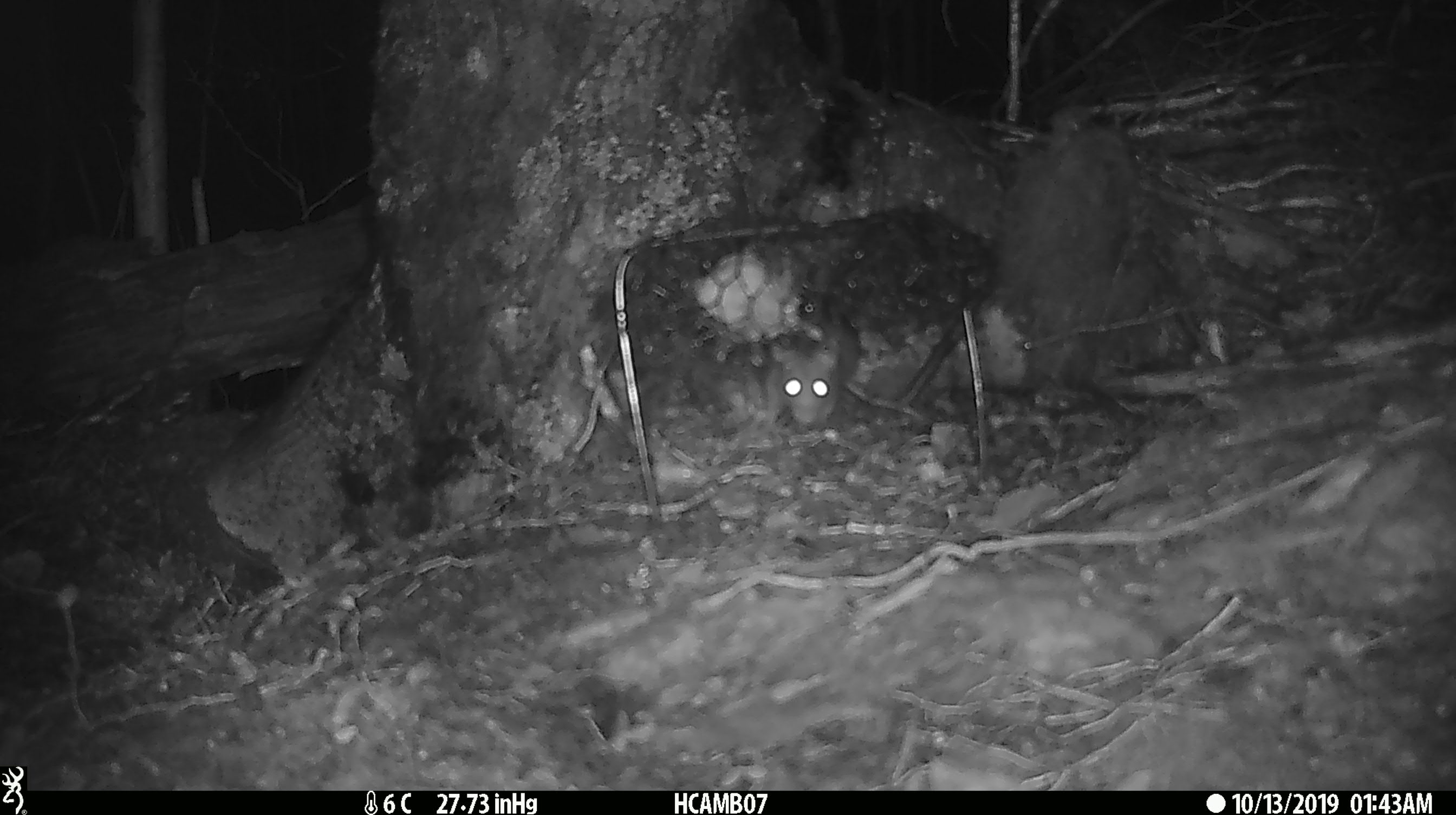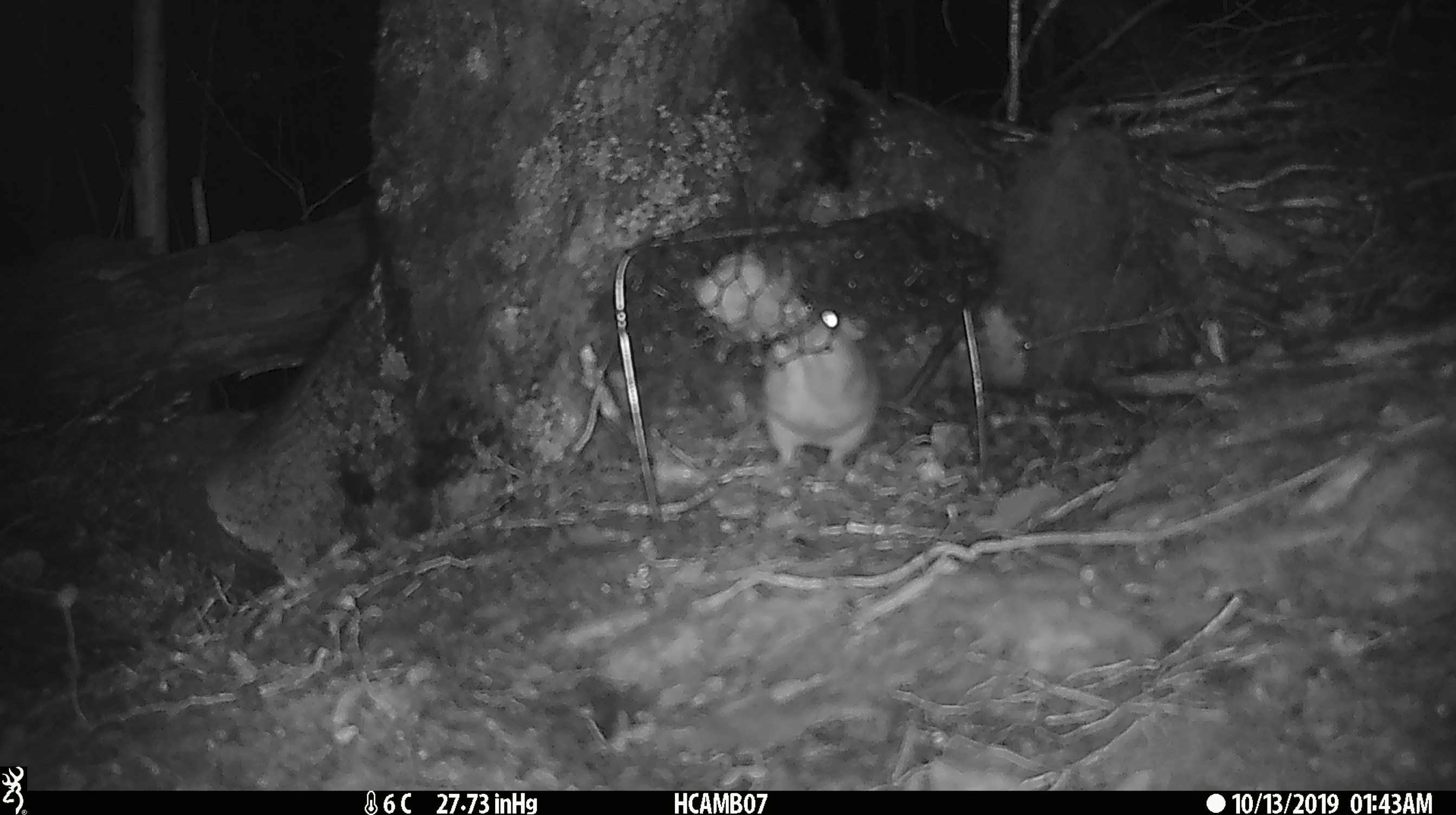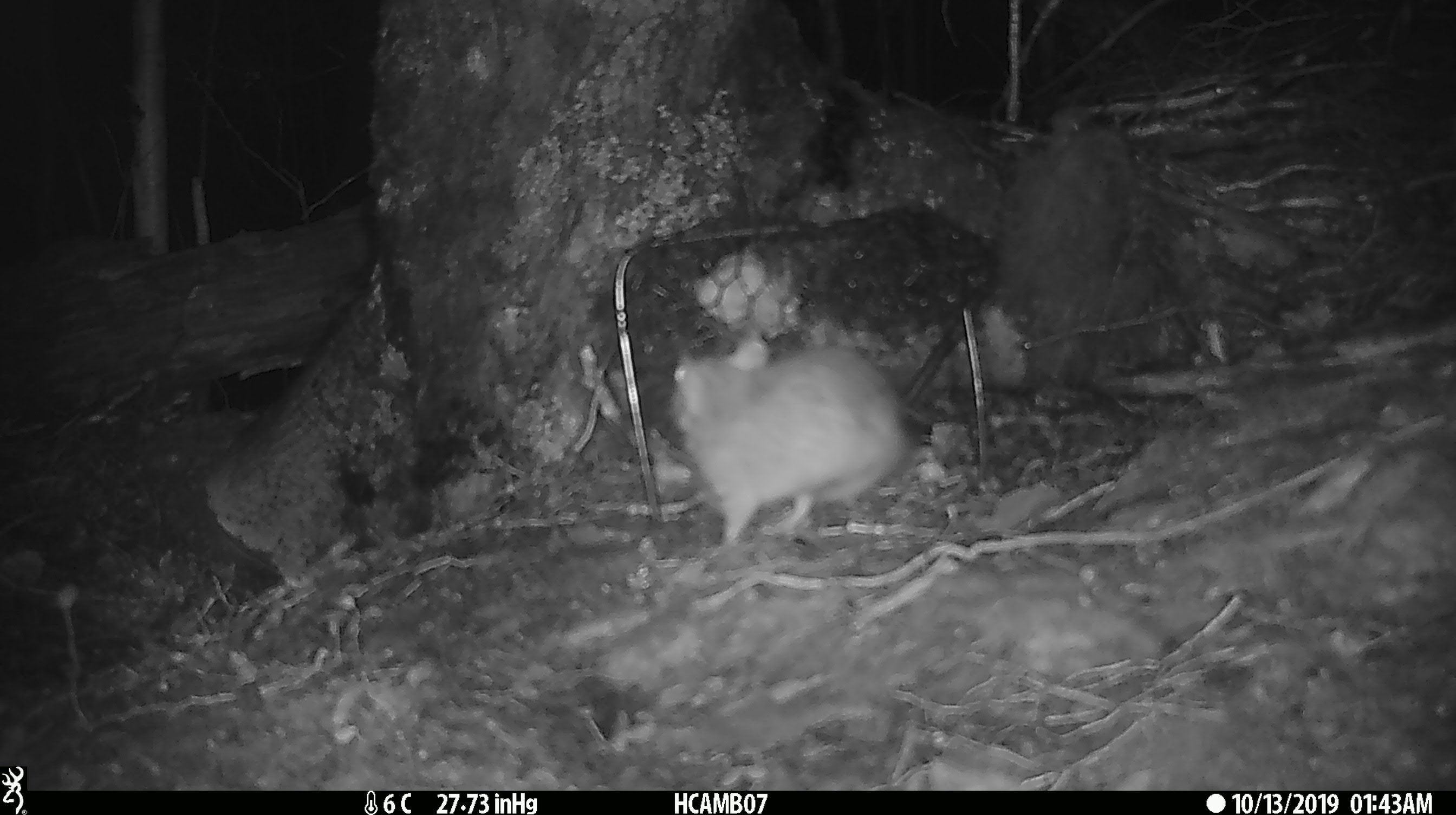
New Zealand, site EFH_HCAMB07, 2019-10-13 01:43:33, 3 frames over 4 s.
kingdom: Animalia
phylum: Chordata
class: Mammalia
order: Rodentia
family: Muridae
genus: Rattus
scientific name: Rattus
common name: rat